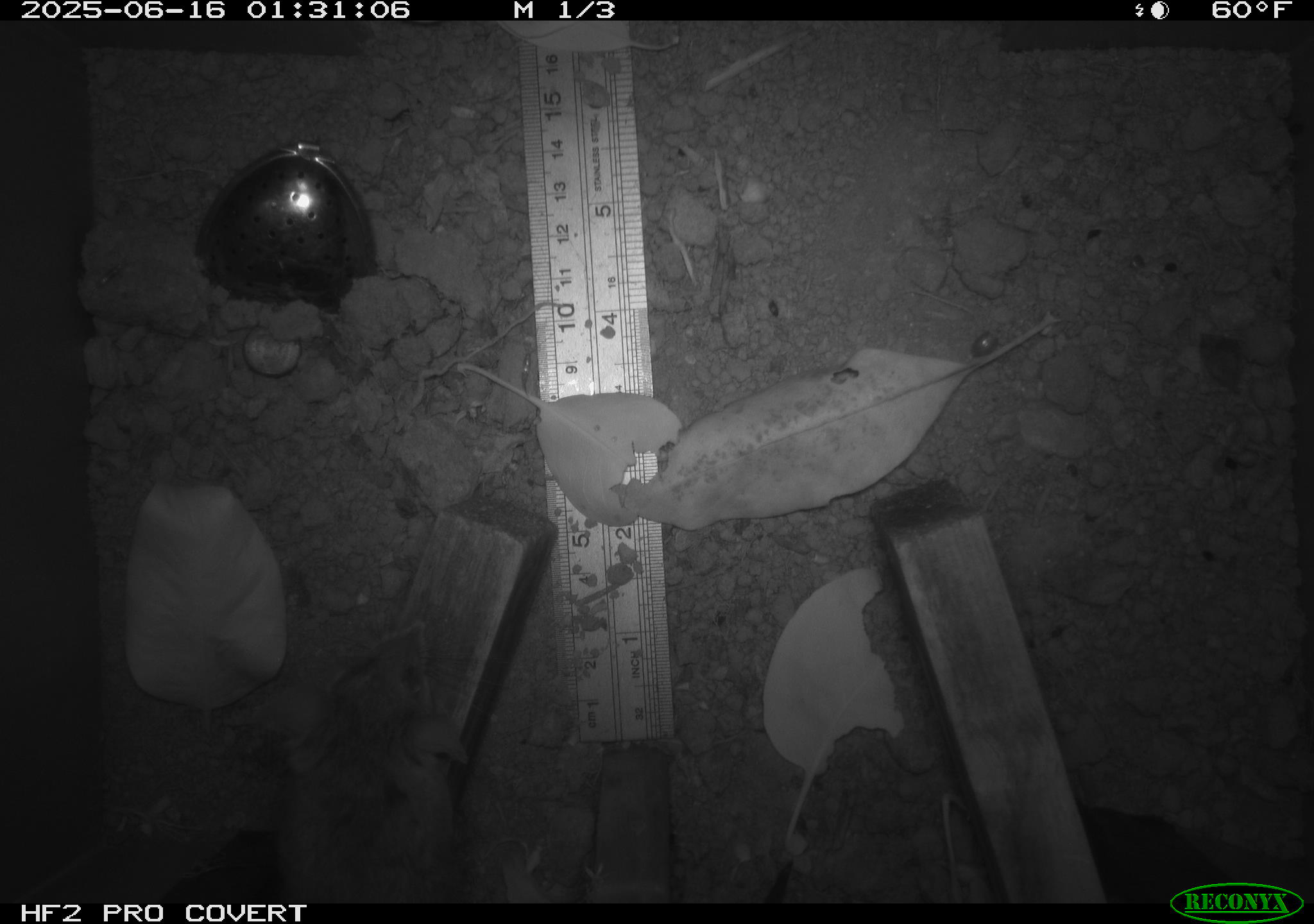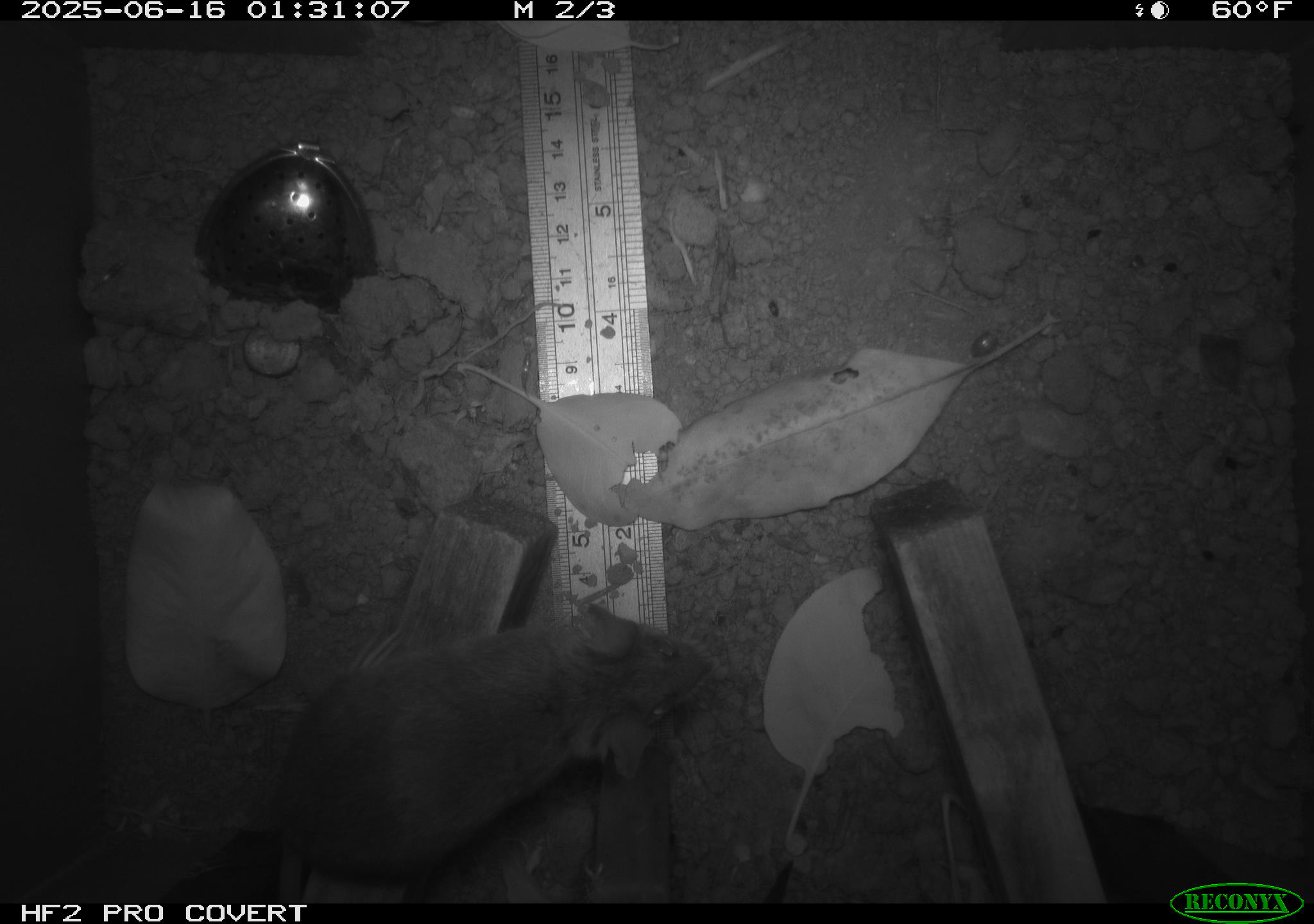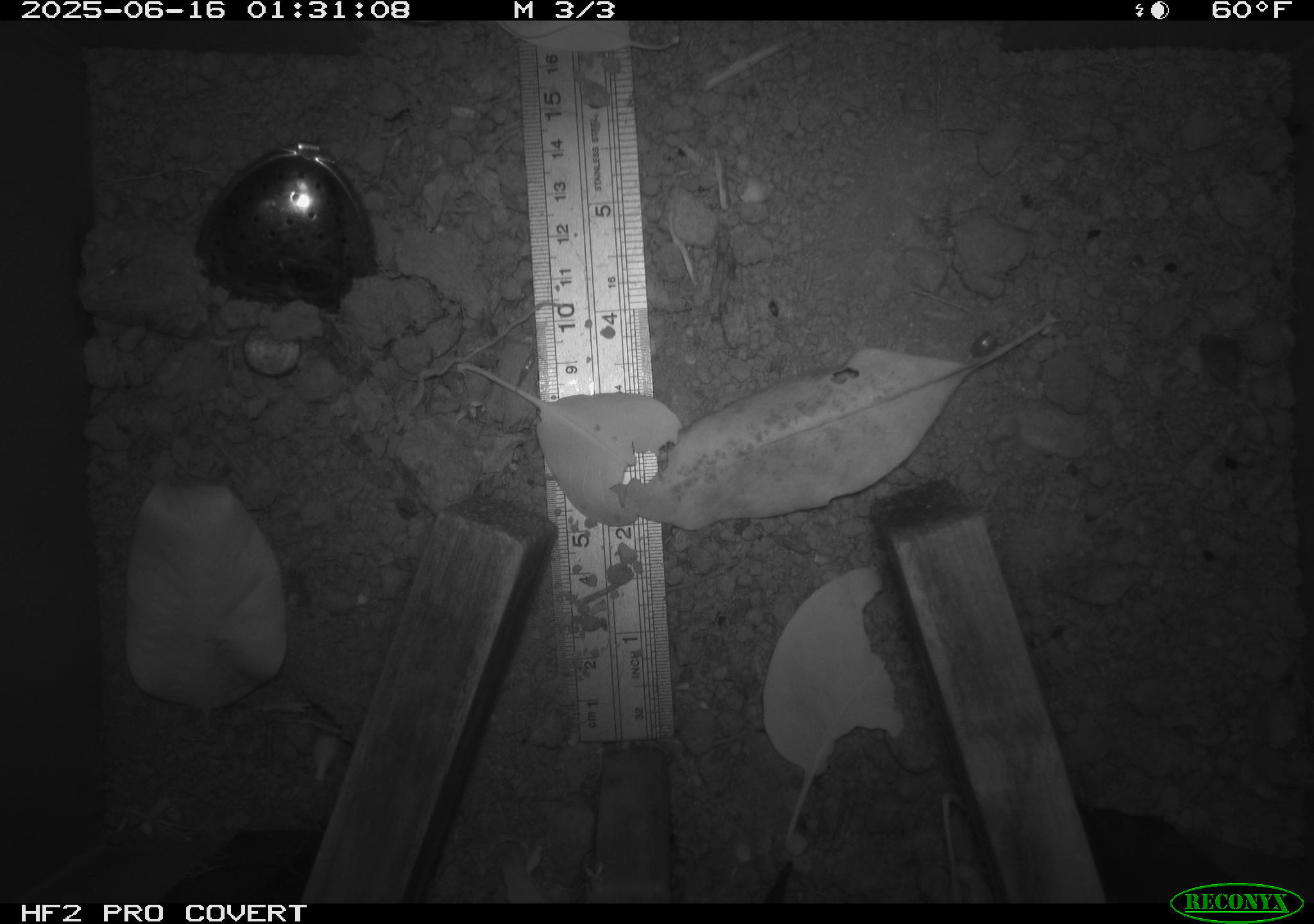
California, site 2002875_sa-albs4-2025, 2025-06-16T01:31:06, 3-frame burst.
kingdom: Animalia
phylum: Chordata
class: Mammalia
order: Rodentia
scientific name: Rodentia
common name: mouse species